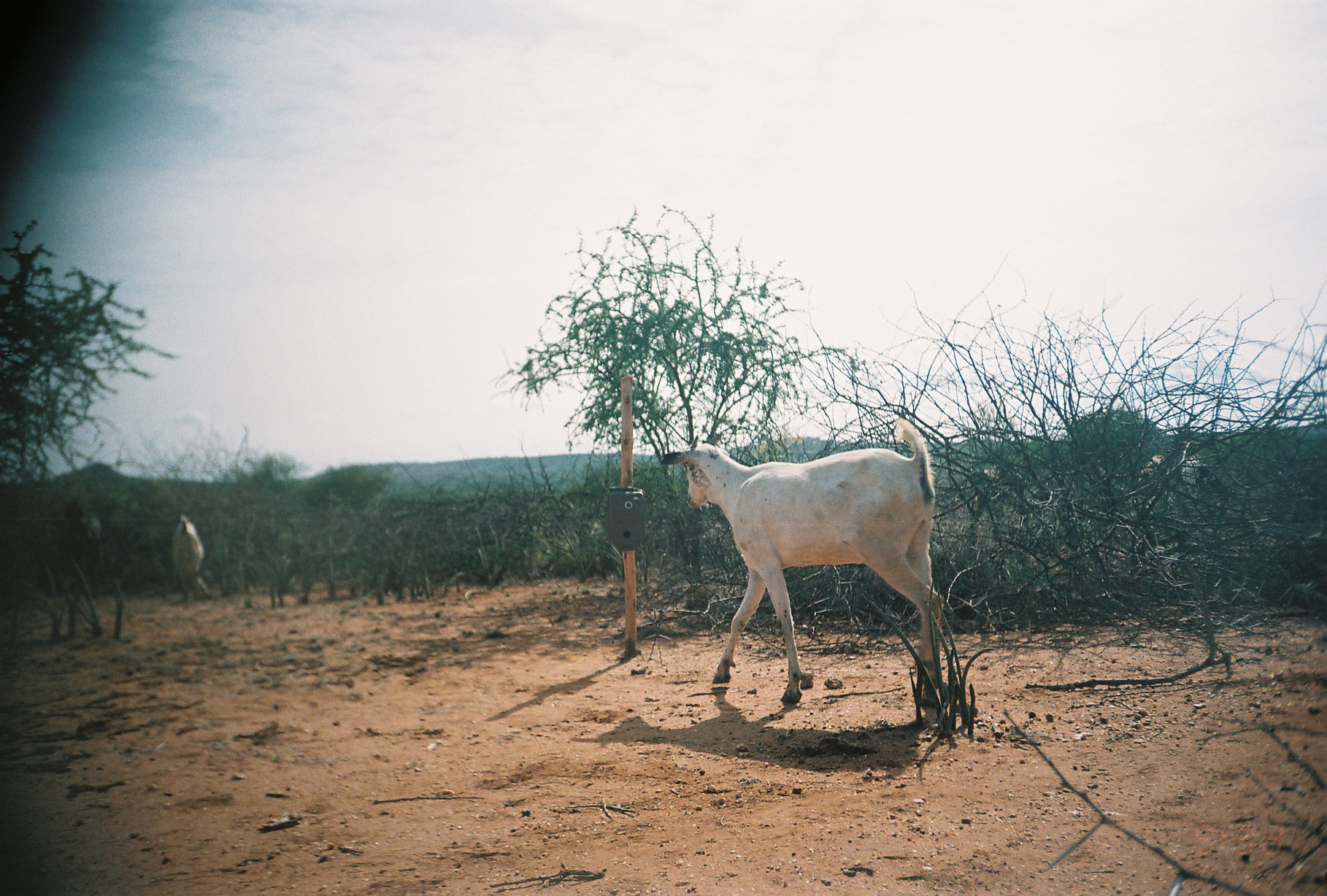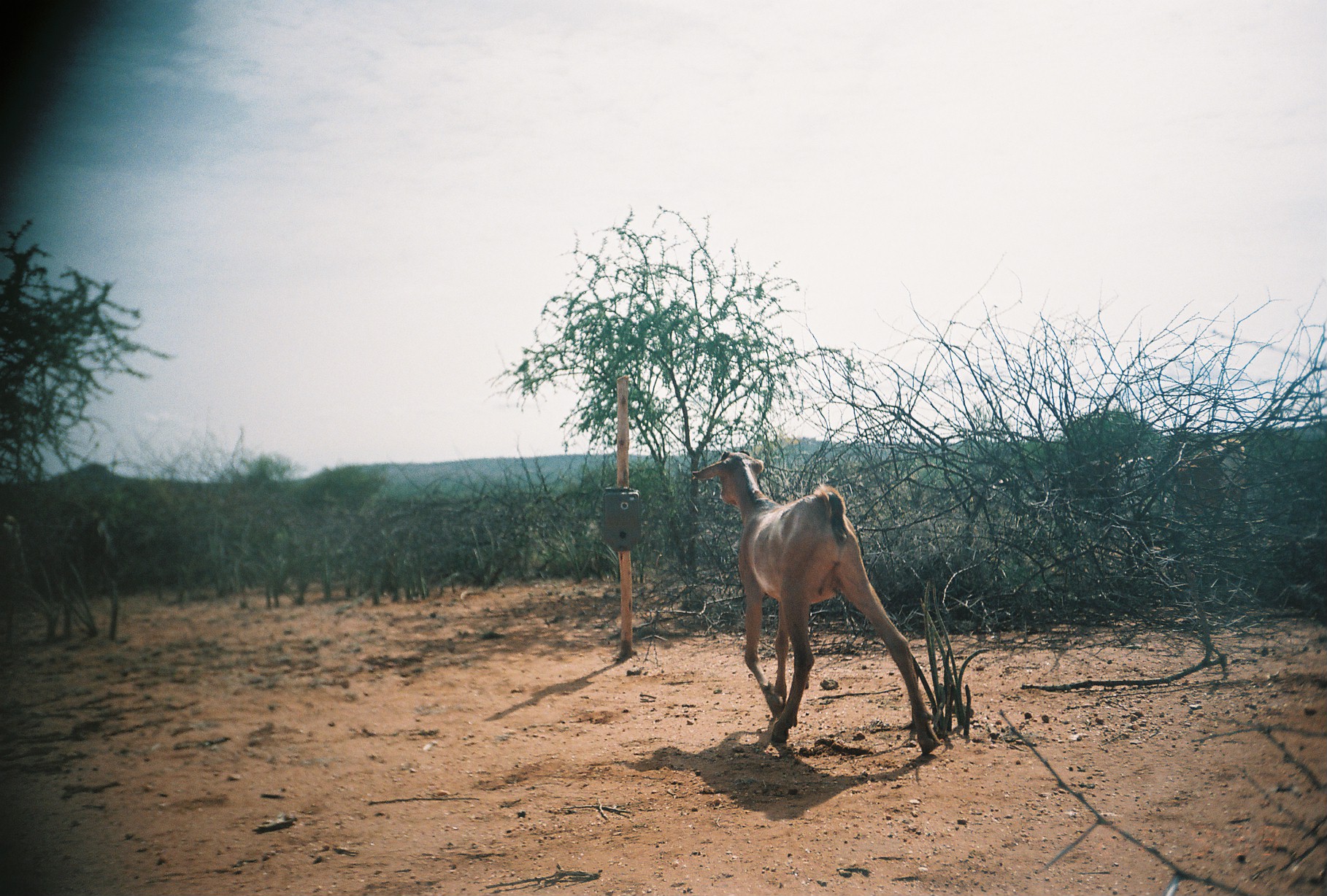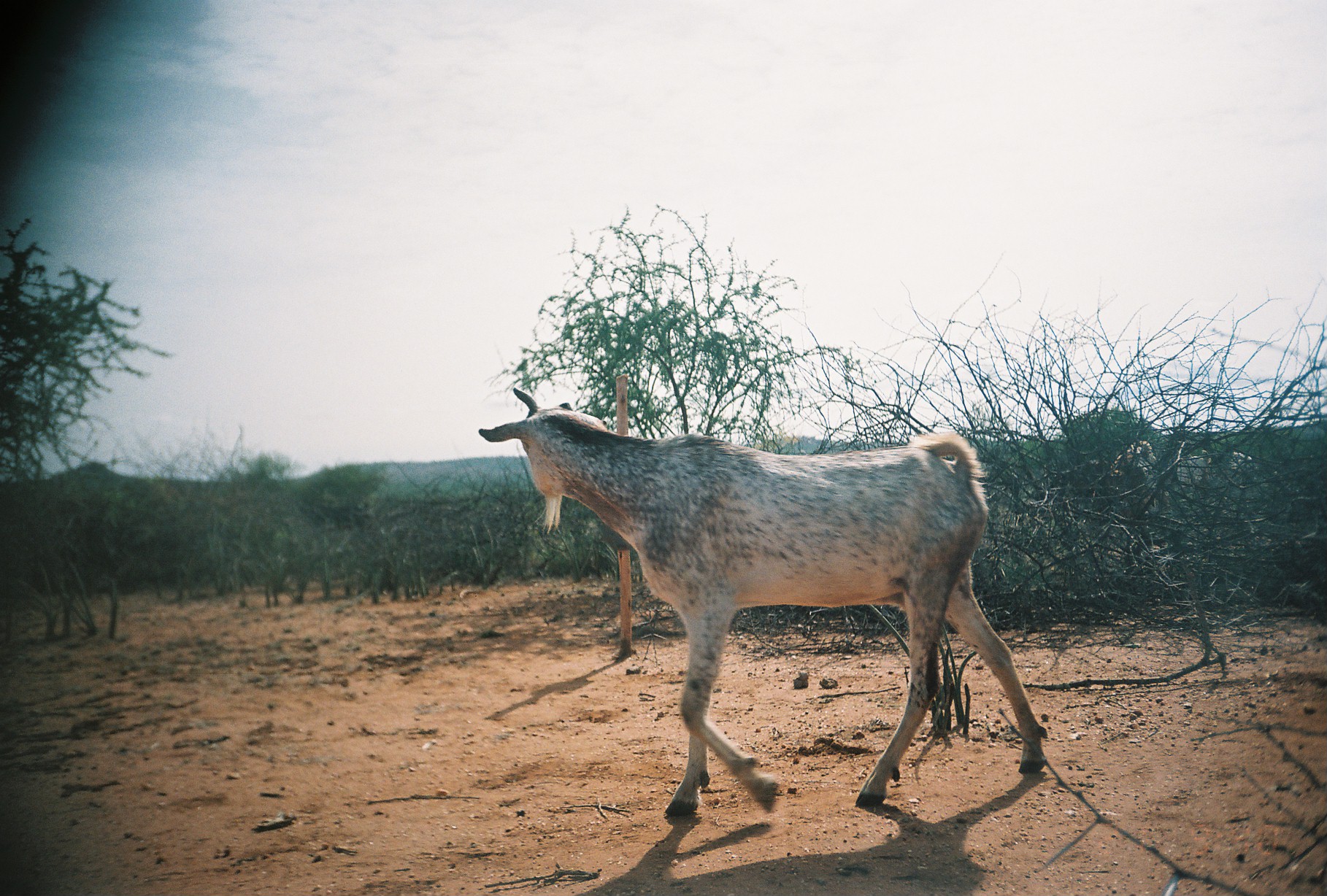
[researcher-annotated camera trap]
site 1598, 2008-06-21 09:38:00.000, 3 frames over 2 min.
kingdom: Animalia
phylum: Chordata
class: Mammalia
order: Artiodactyla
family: Bovidae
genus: Capra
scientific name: Capra aegagrus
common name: wild goat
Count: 5.